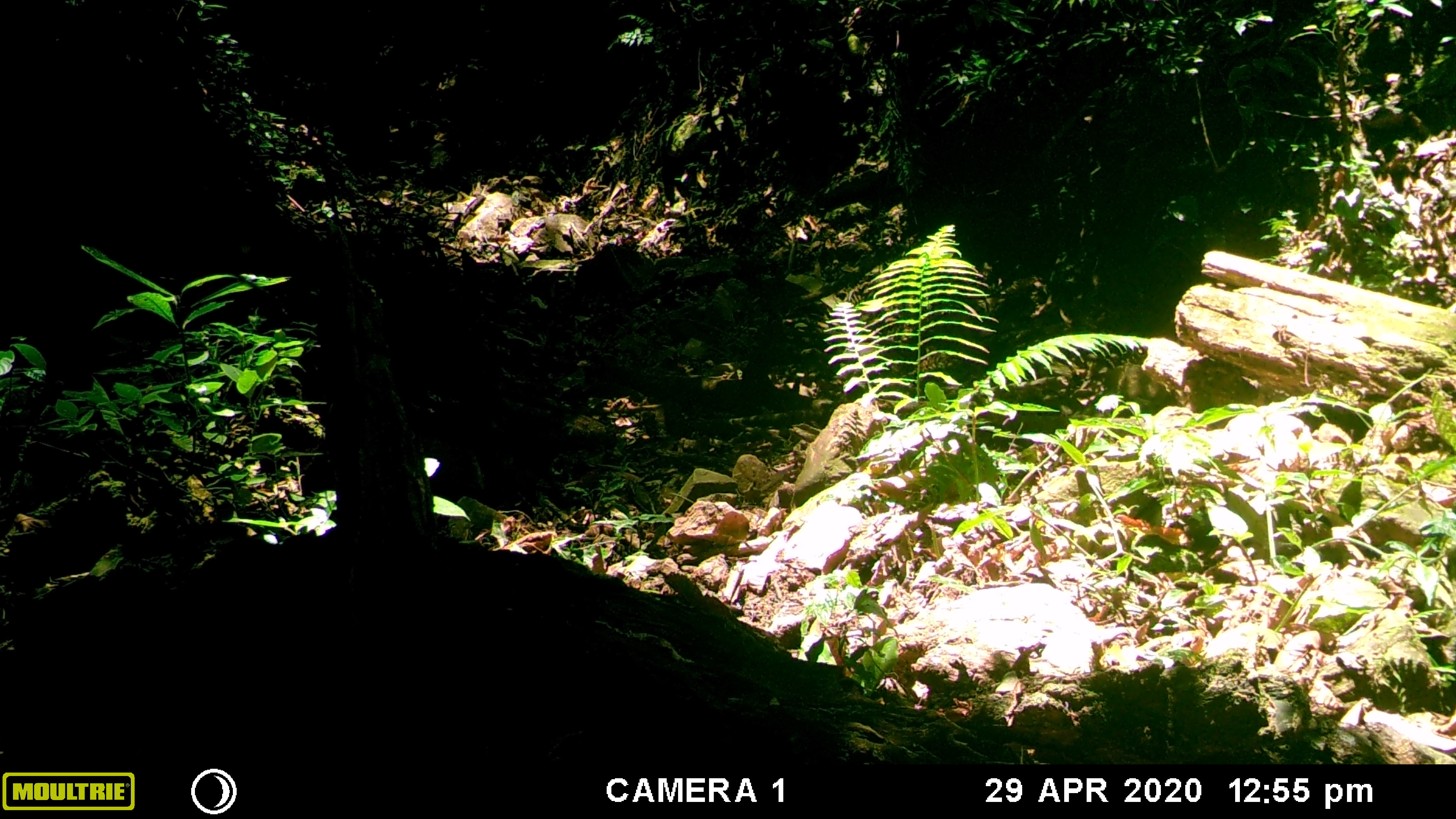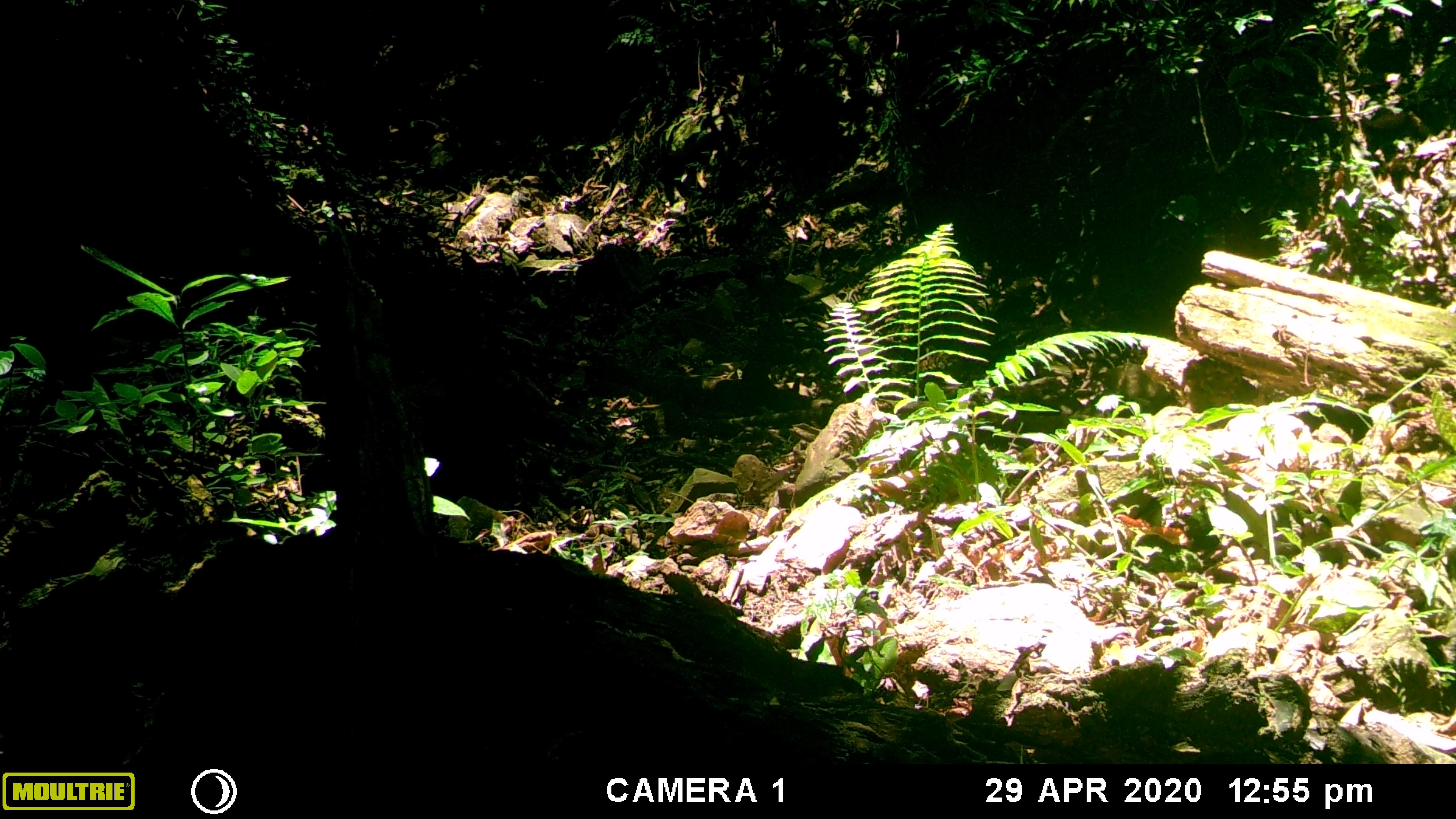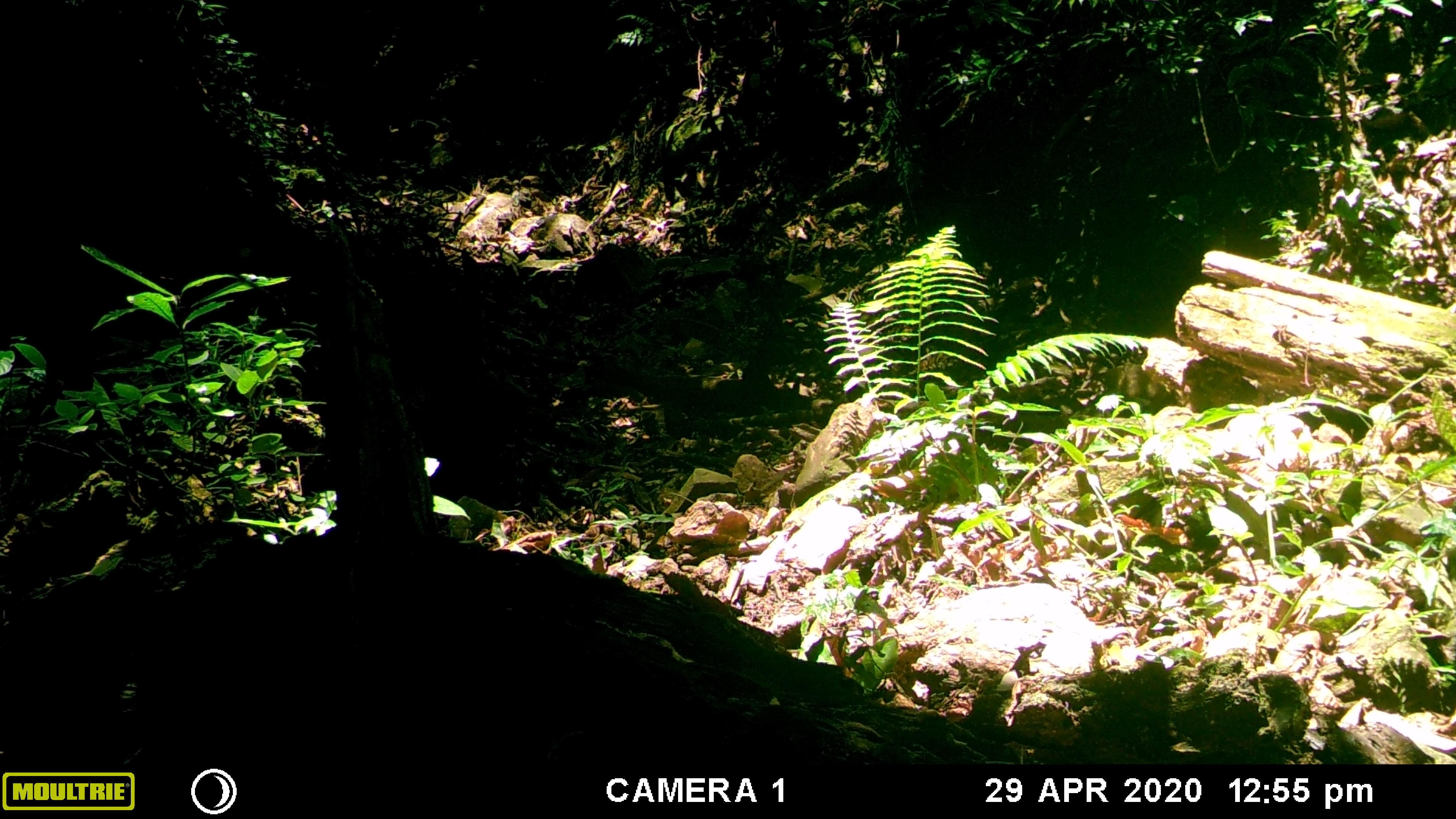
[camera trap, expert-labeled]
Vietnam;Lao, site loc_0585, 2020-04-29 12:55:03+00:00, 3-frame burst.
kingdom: Animalia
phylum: Chordata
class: Mammalia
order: Artiodactyla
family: Suidae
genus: Sus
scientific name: Sus scrofa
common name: eurasian wild pig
Eurasian wild pig (Sus scrofa). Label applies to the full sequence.